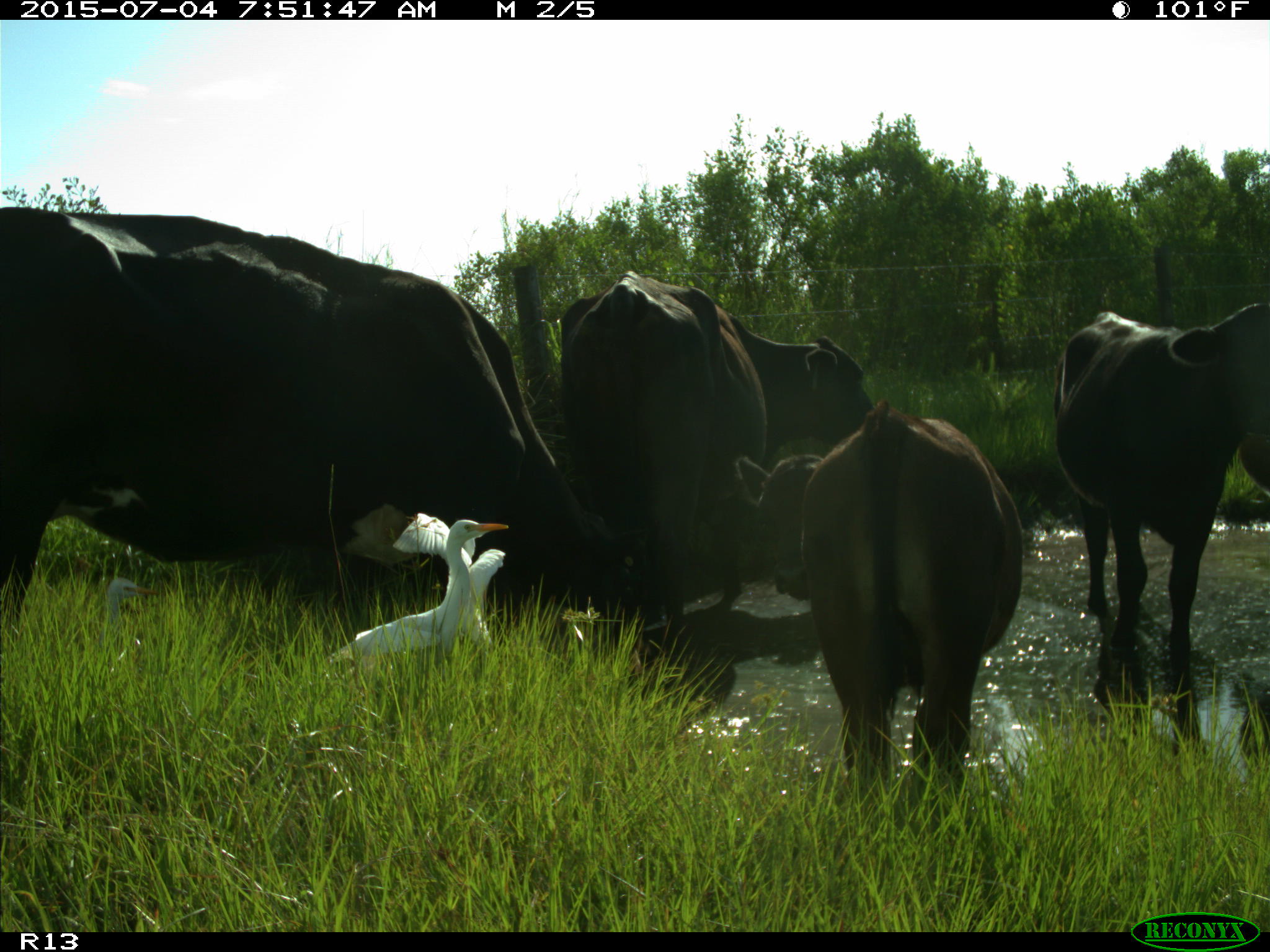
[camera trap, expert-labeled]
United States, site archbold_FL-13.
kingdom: Animalia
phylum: Chordata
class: Mammalia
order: Artiodactyla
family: Bovidae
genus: Bos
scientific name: Bos taurus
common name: domestic cow